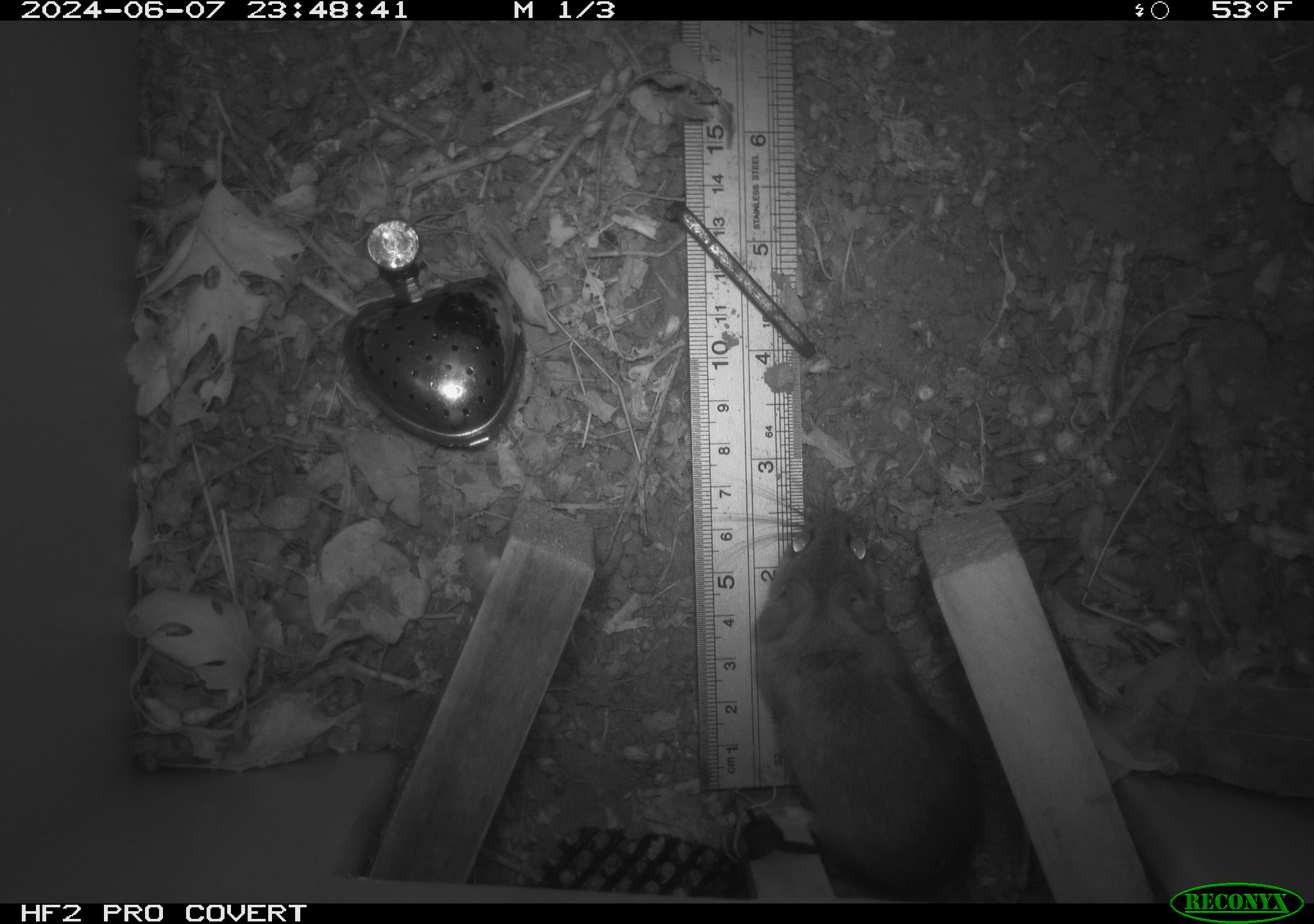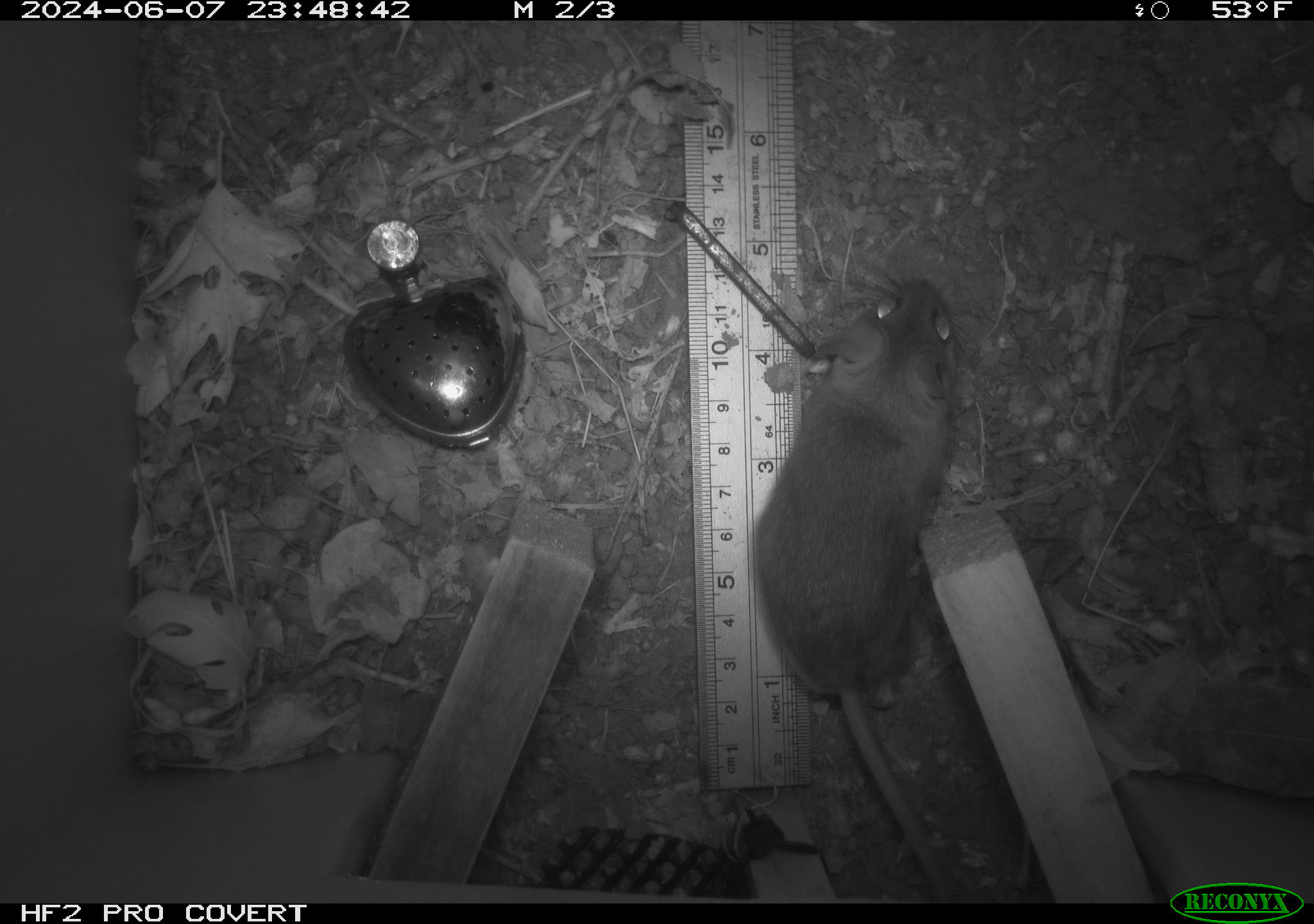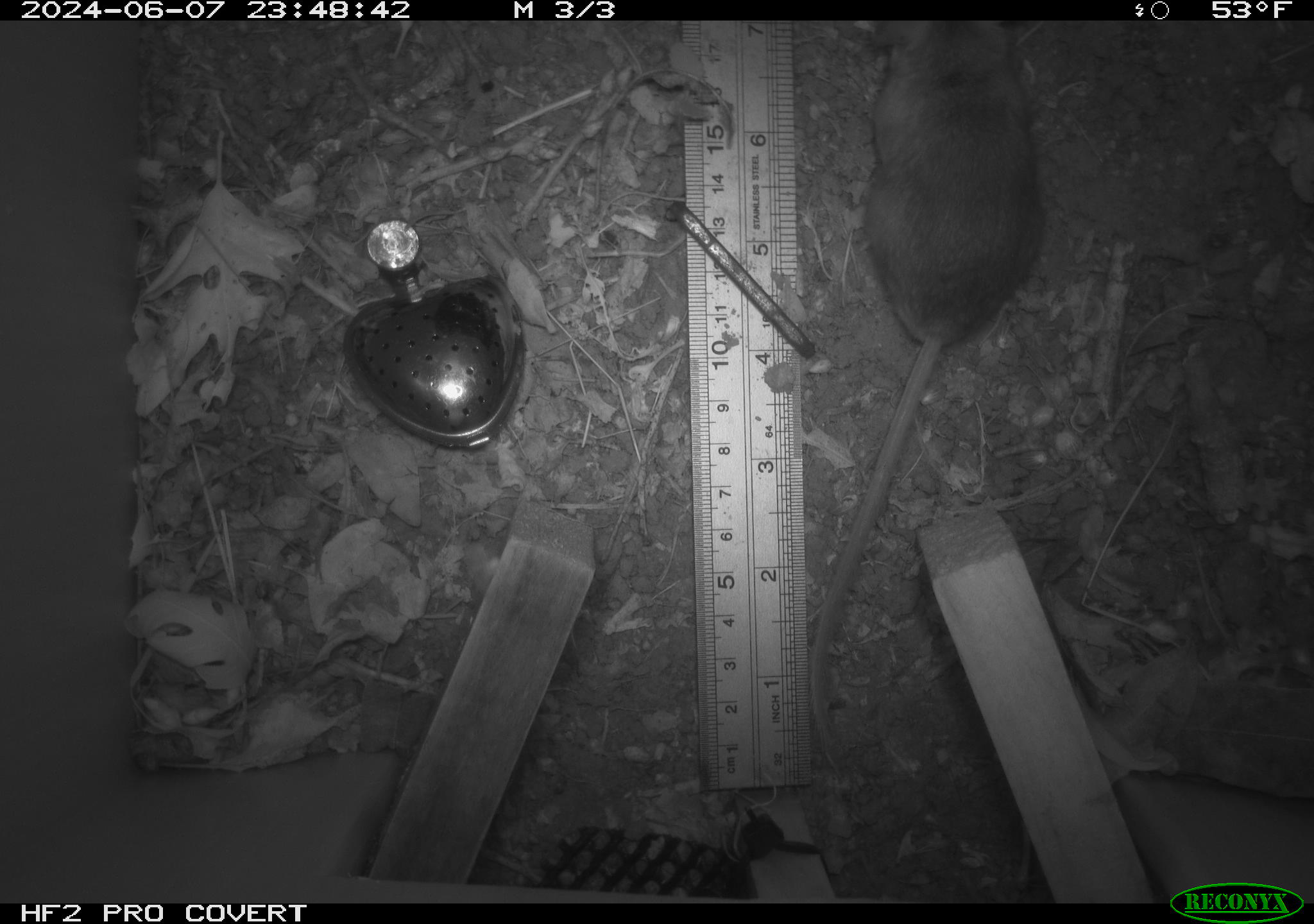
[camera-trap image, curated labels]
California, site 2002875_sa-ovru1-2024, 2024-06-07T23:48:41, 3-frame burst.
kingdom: Animalia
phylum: Chordata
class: Mammalia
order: Rodentia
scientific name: Rodentia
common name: rodent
Rodent (Rodentia).